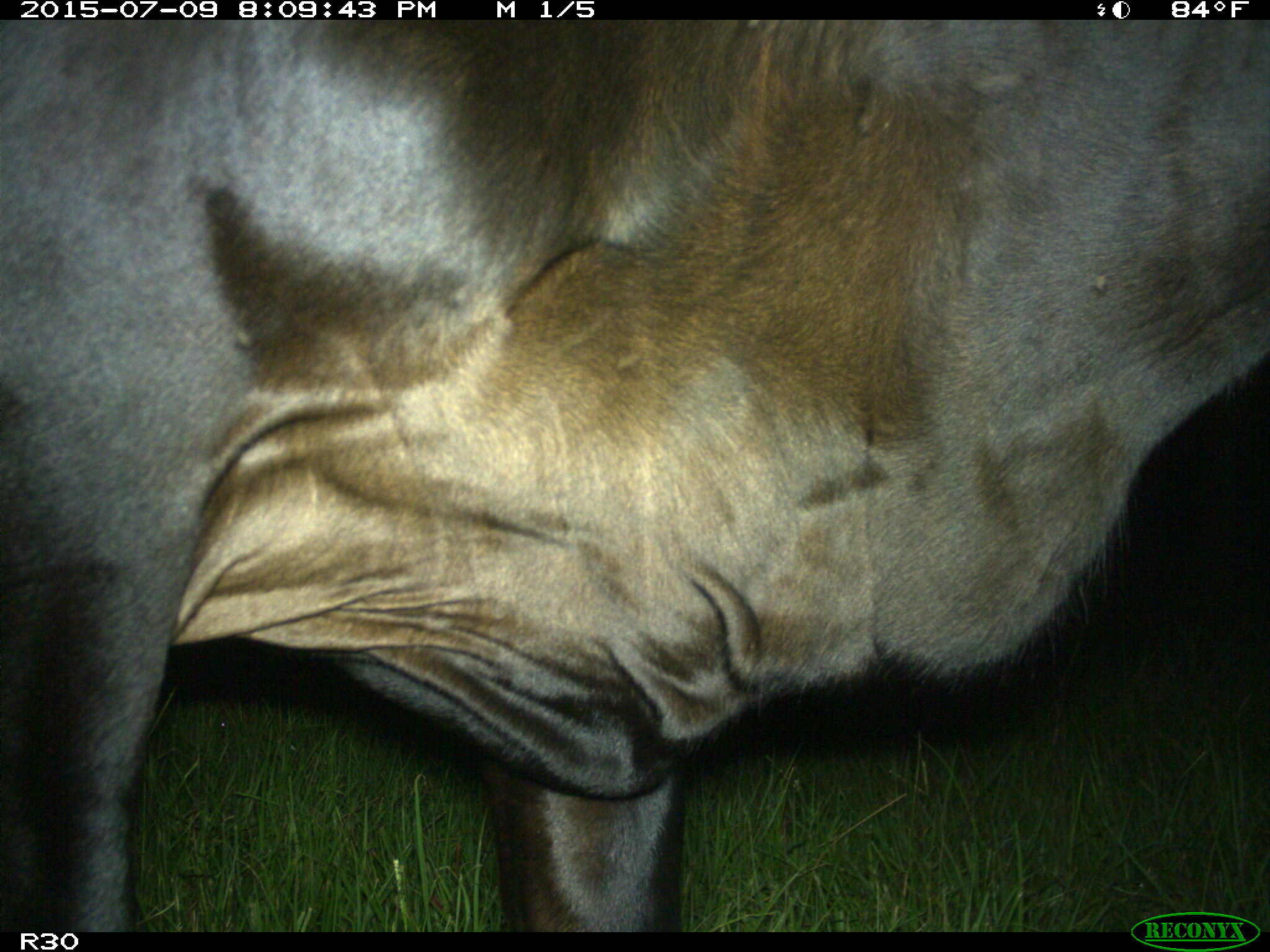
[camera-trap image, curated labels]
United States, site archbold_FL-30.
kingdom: Animalia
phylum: Chordata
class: Mammalia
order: Artiodactyla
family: Bovidae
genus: Bos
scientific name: Bos taurus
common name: domestic cow